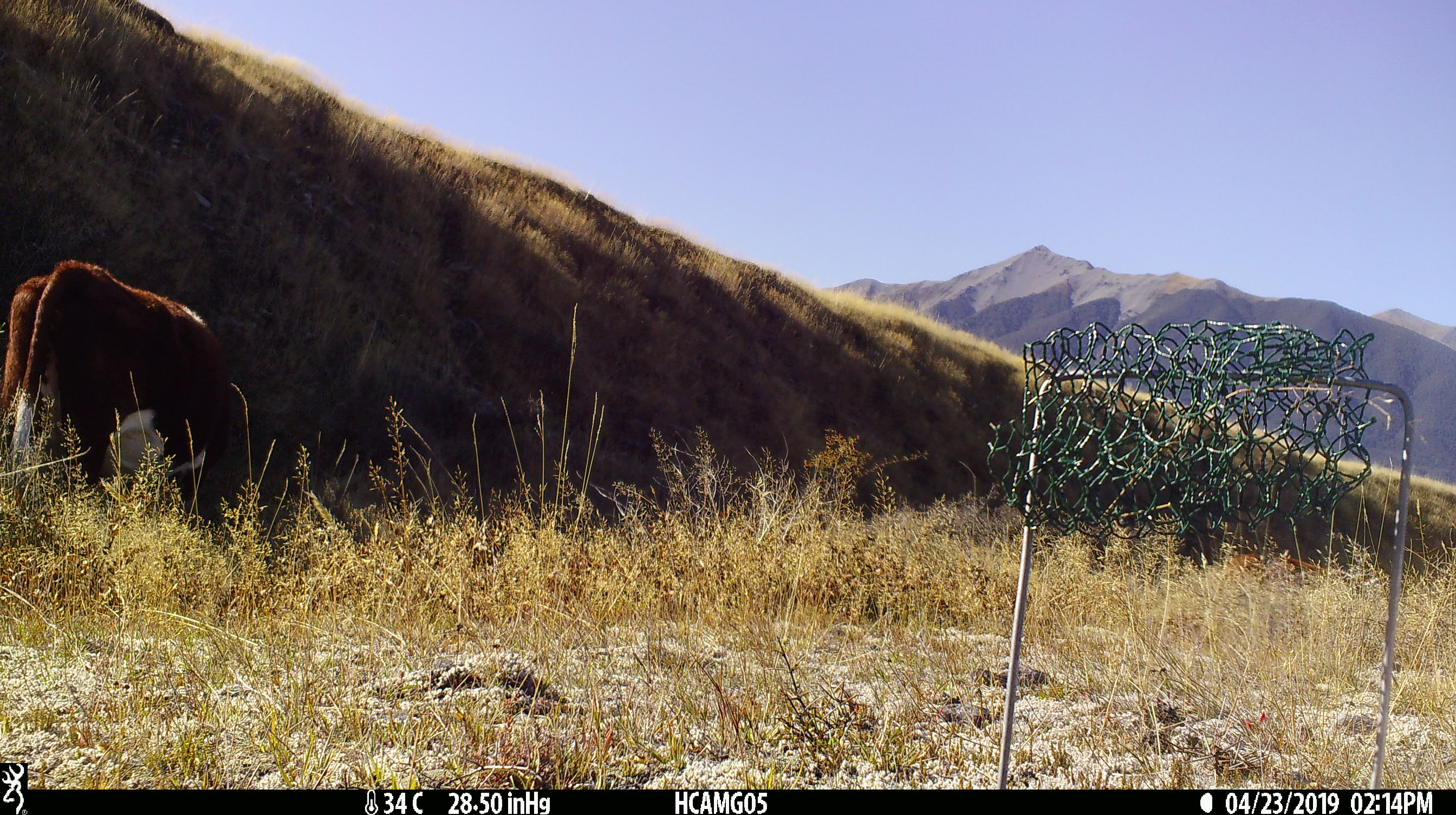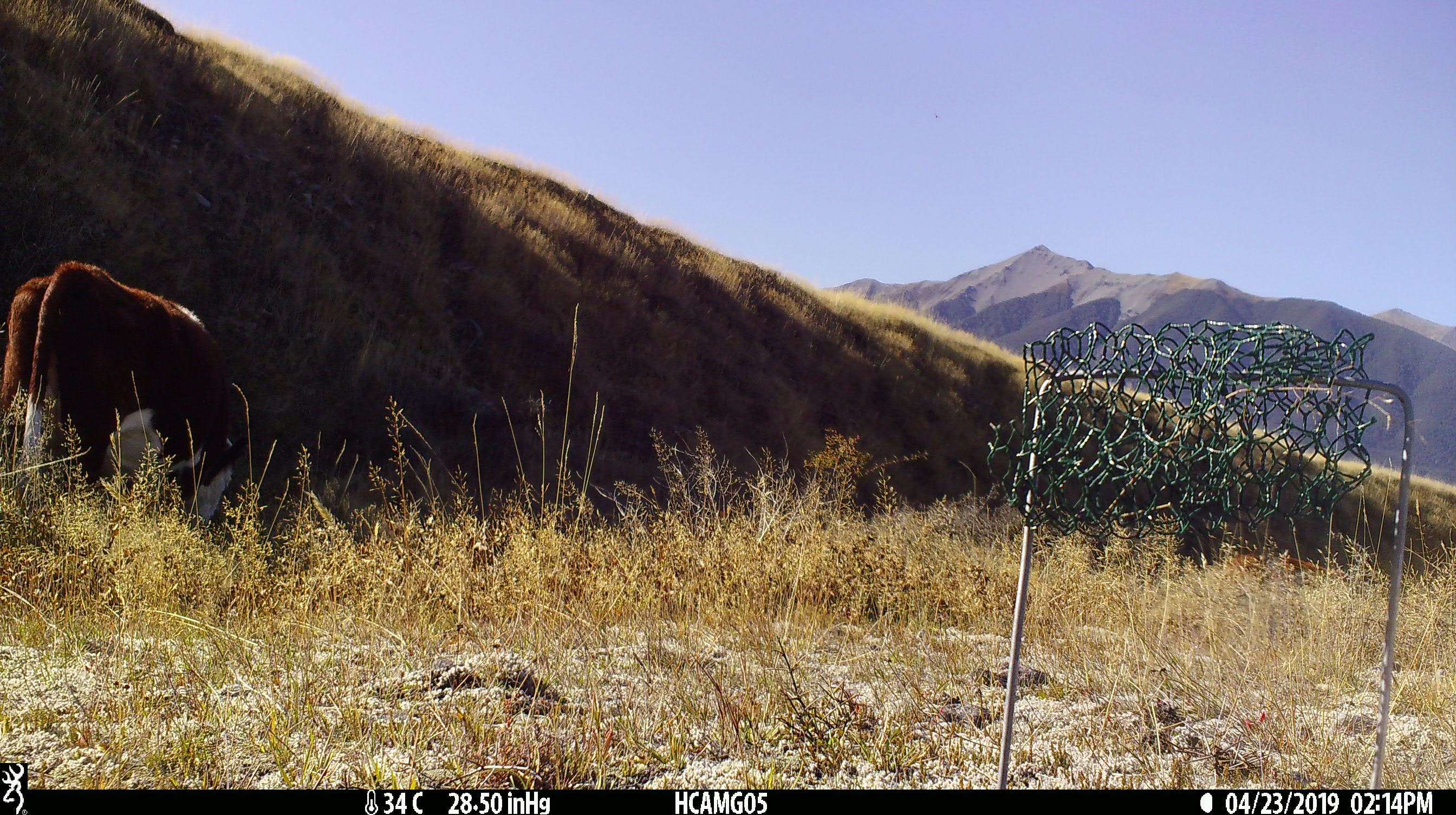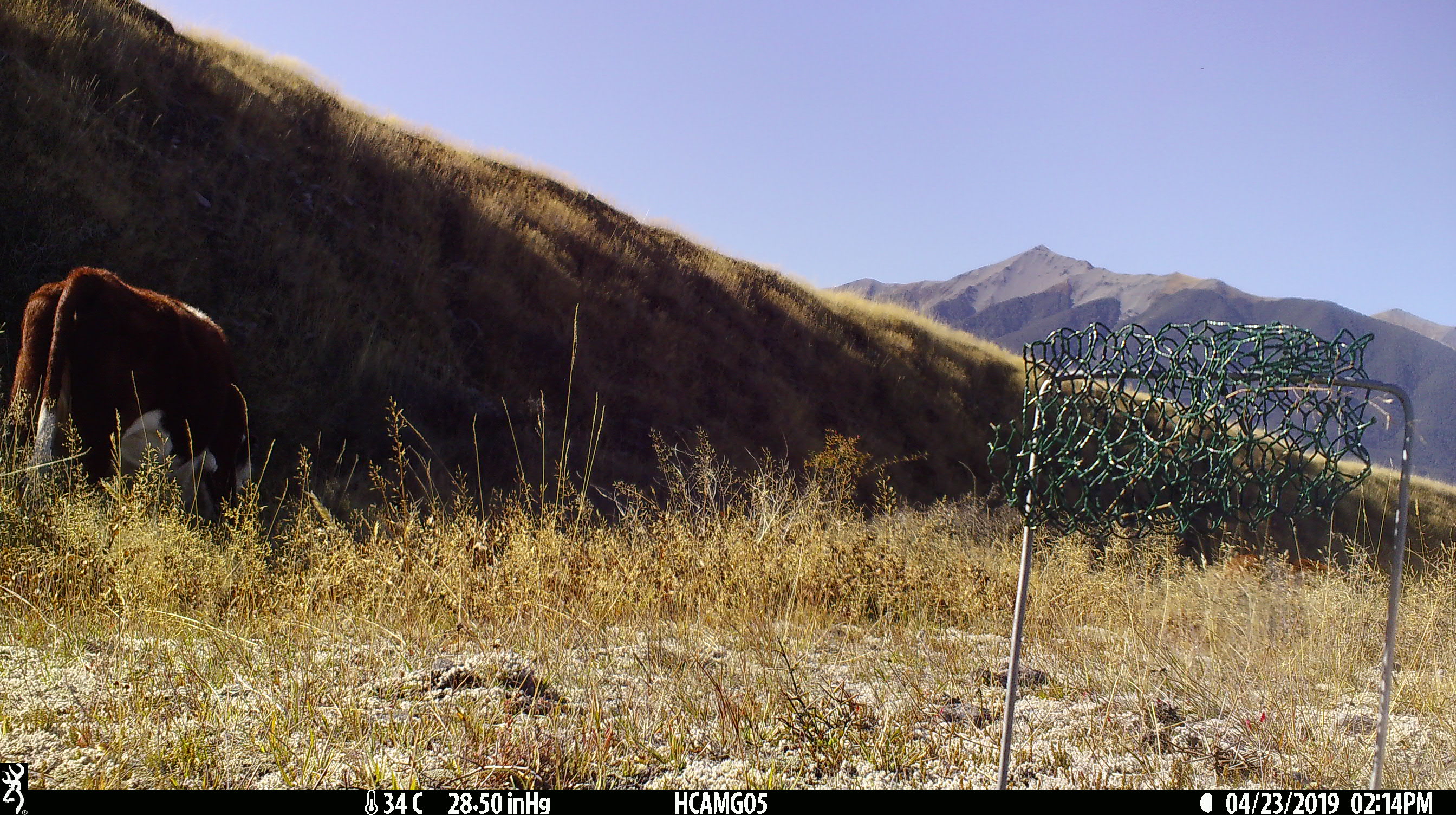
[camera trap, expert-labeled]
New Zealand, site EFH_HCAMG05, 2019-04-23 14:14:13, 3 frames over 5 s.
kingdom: Animalia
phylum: Chordata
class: Mammalia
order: Artiodactyla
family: Bovidae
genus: Bos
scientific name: Bos taurus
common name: domestic cow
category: cow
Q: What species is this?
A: Cow (domestic cow) (Bos taurus).